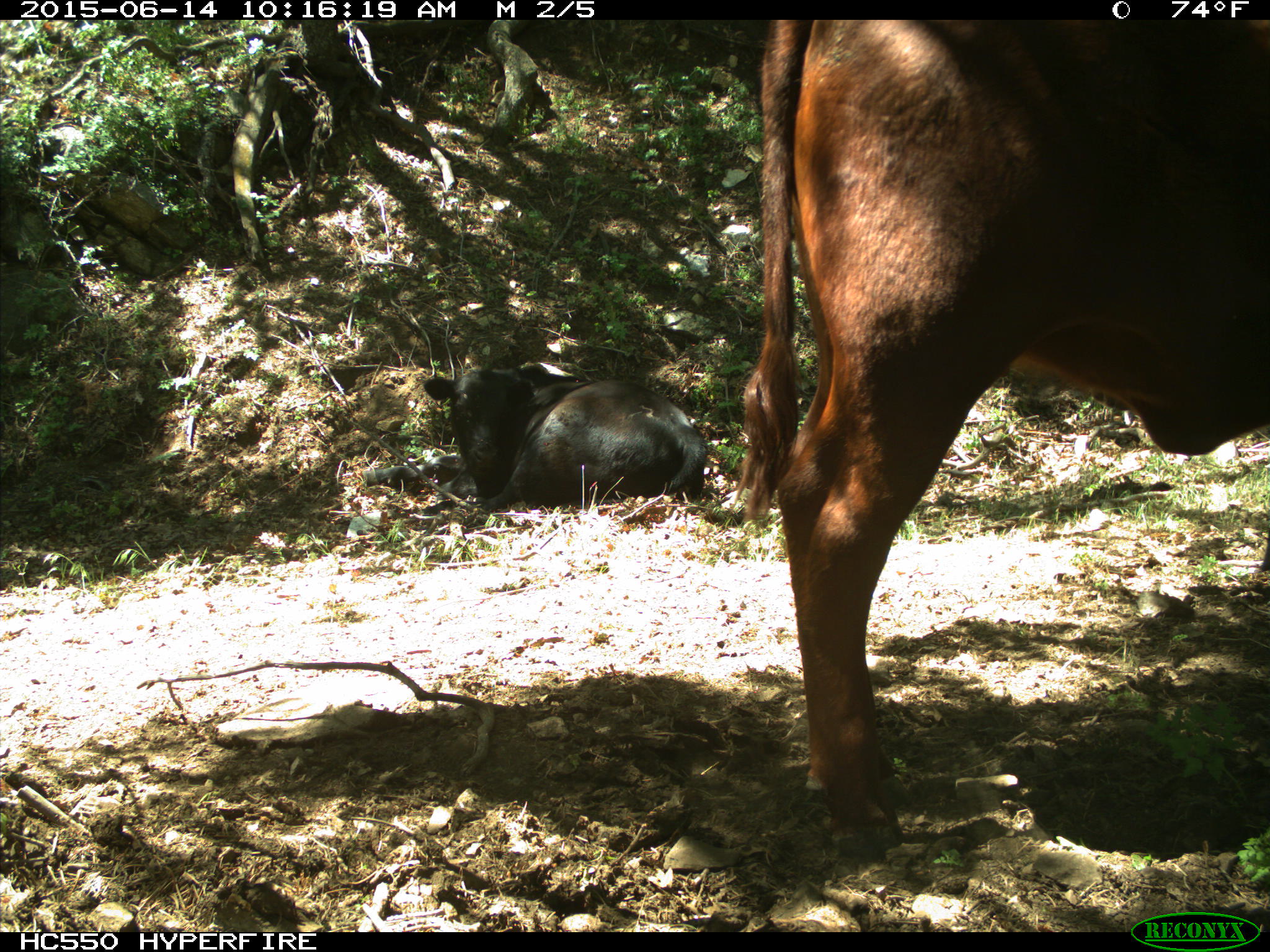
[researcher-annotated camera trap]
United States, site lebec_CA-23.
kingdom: Animalia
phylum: Chordata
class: Mammalia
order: Artiodactyla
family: Bovidae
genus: Bos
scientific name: Bos taurus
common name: domestic cow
Bos taurus (domestic cow).